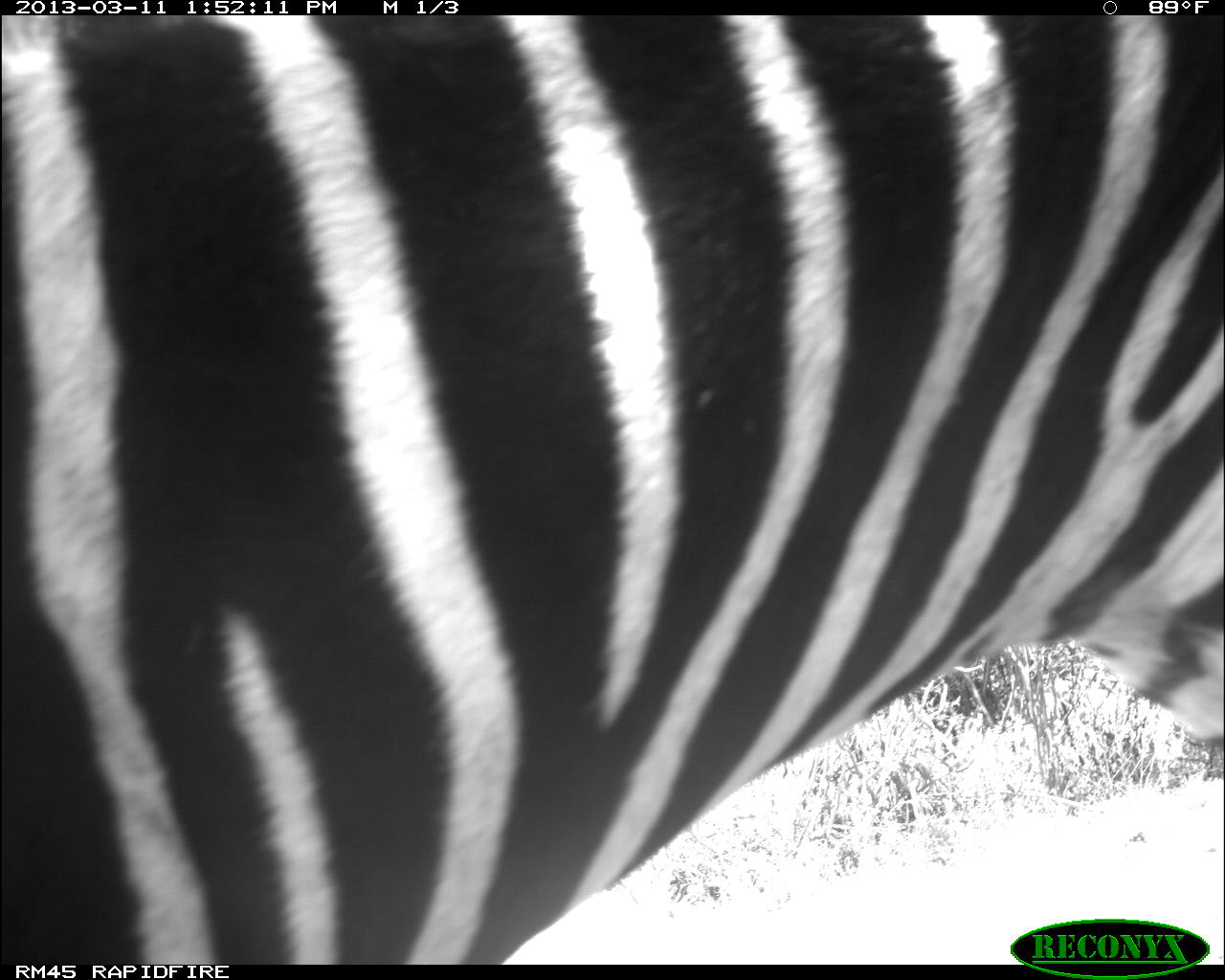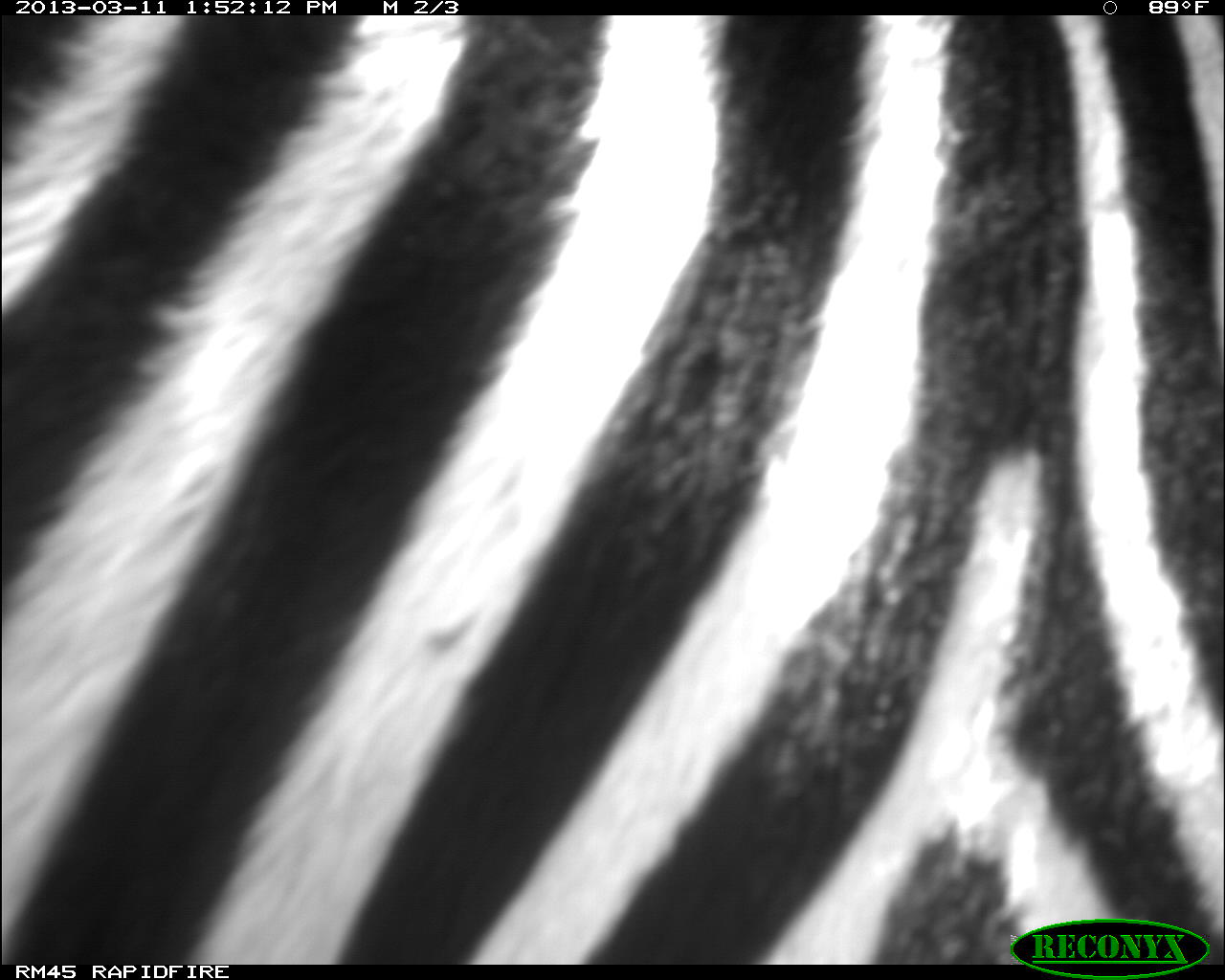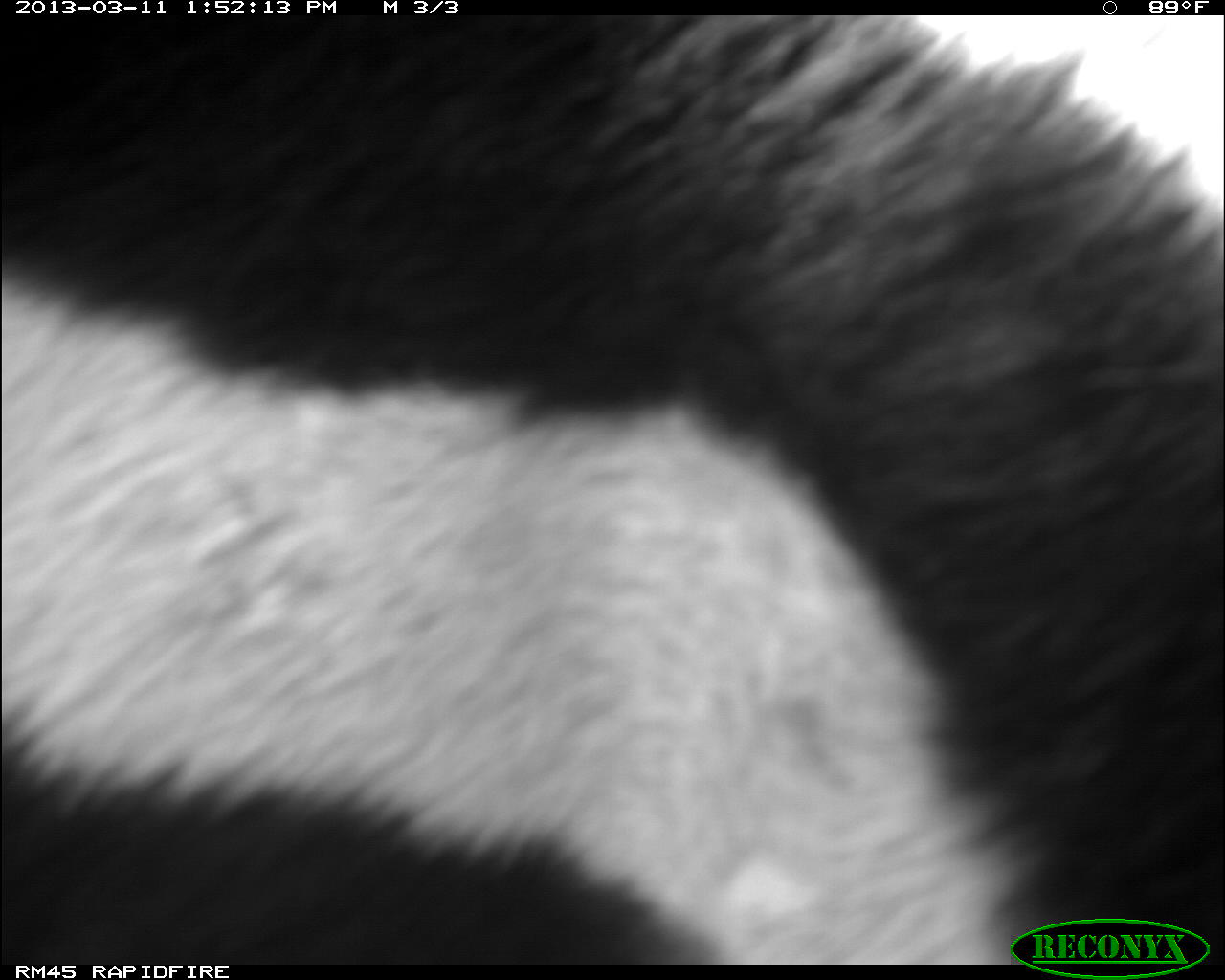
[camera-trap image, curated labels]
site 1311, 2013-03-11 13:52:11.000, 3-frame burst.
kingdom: Animalia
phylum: Chordata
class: Mammalia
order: Perissodactyla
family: Equidae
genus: Equus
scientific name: Equus quagga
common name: plains zebra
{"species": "Equus quagga (plains zebra)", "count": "1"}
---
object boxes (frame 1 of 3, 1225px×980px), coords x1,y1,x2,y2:
equus quagga: 0,11,1225,967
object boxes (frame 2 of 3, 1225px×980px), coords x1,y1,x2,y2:
equus quagga: 0,11,1225,963